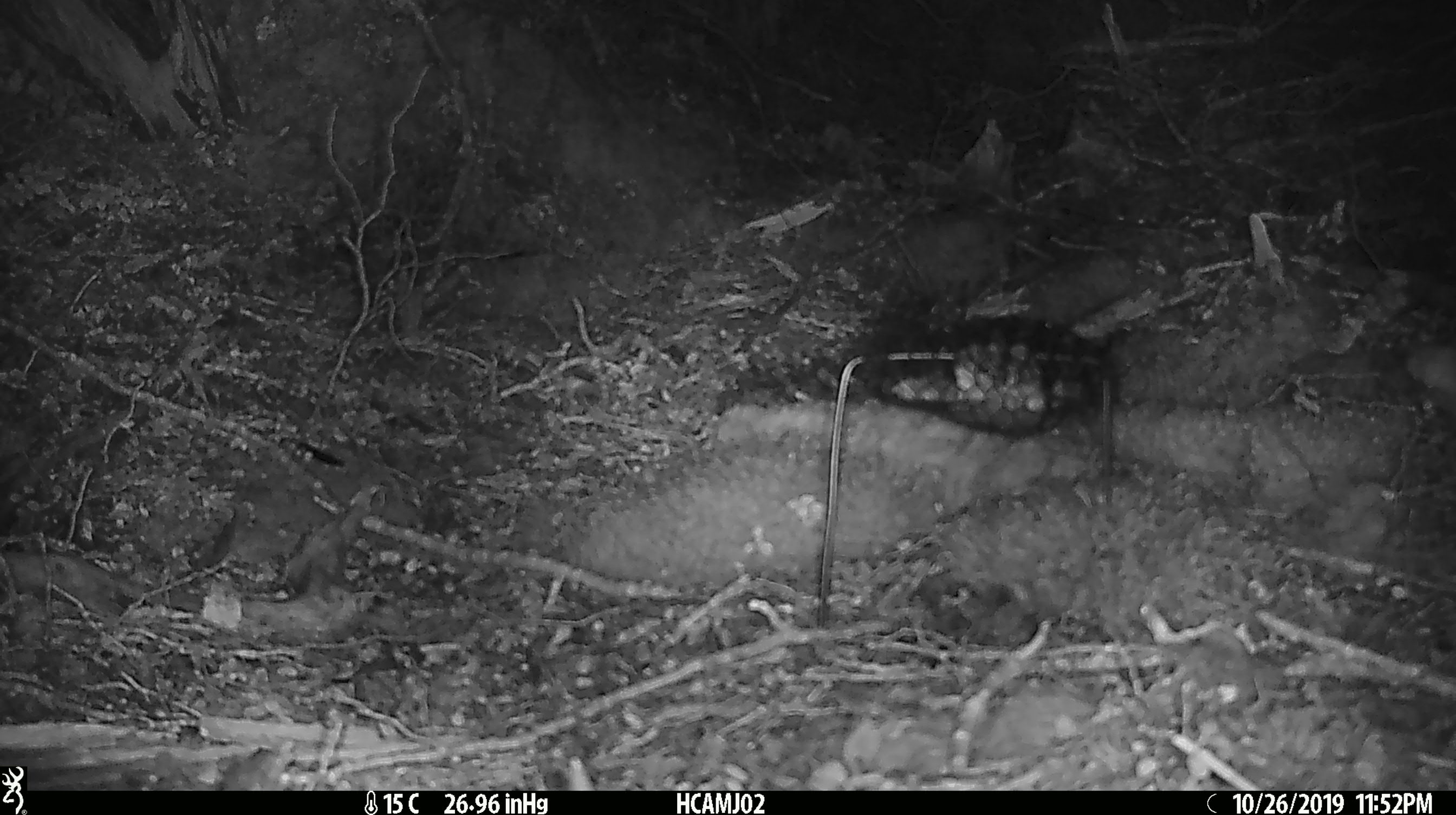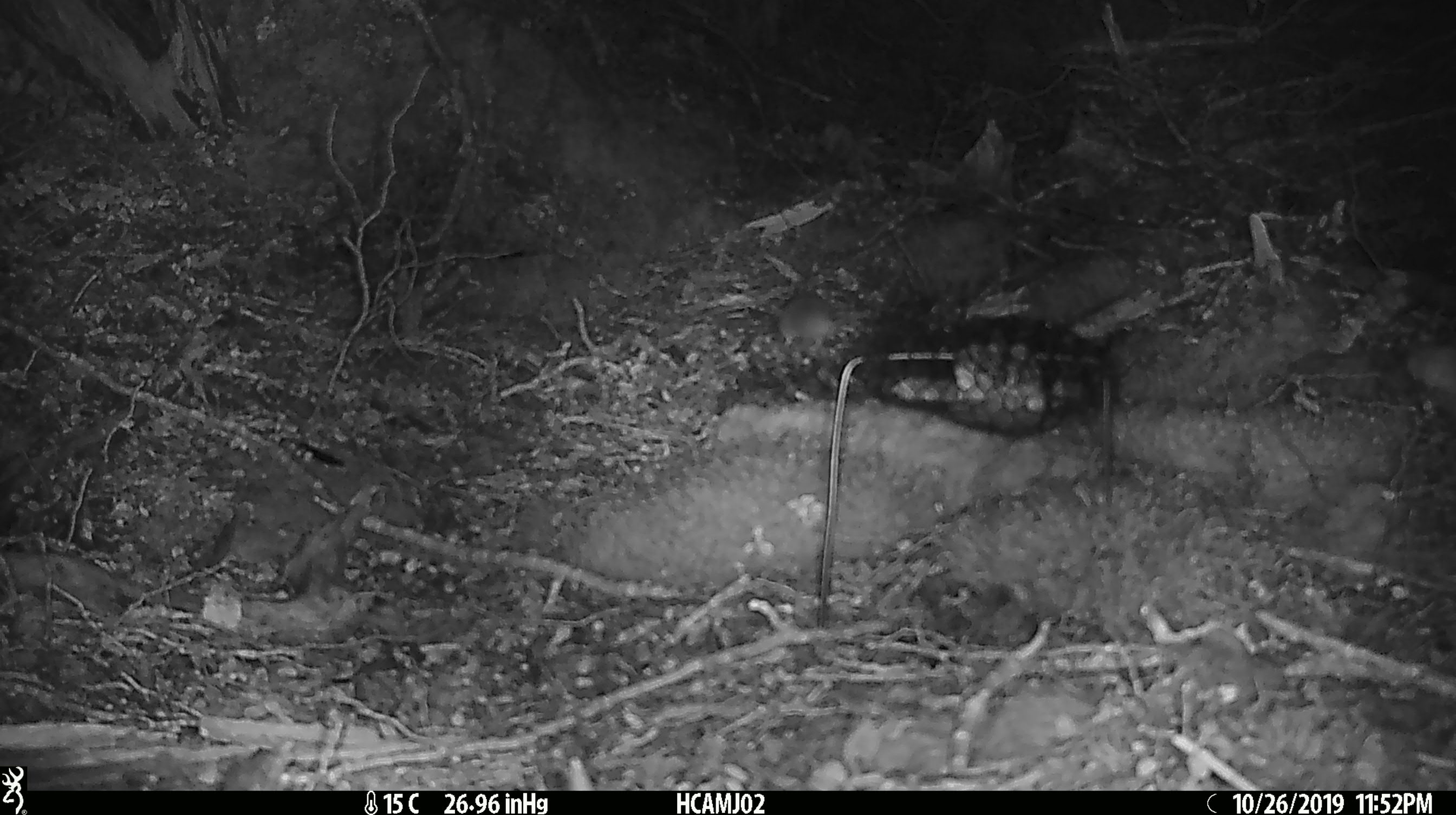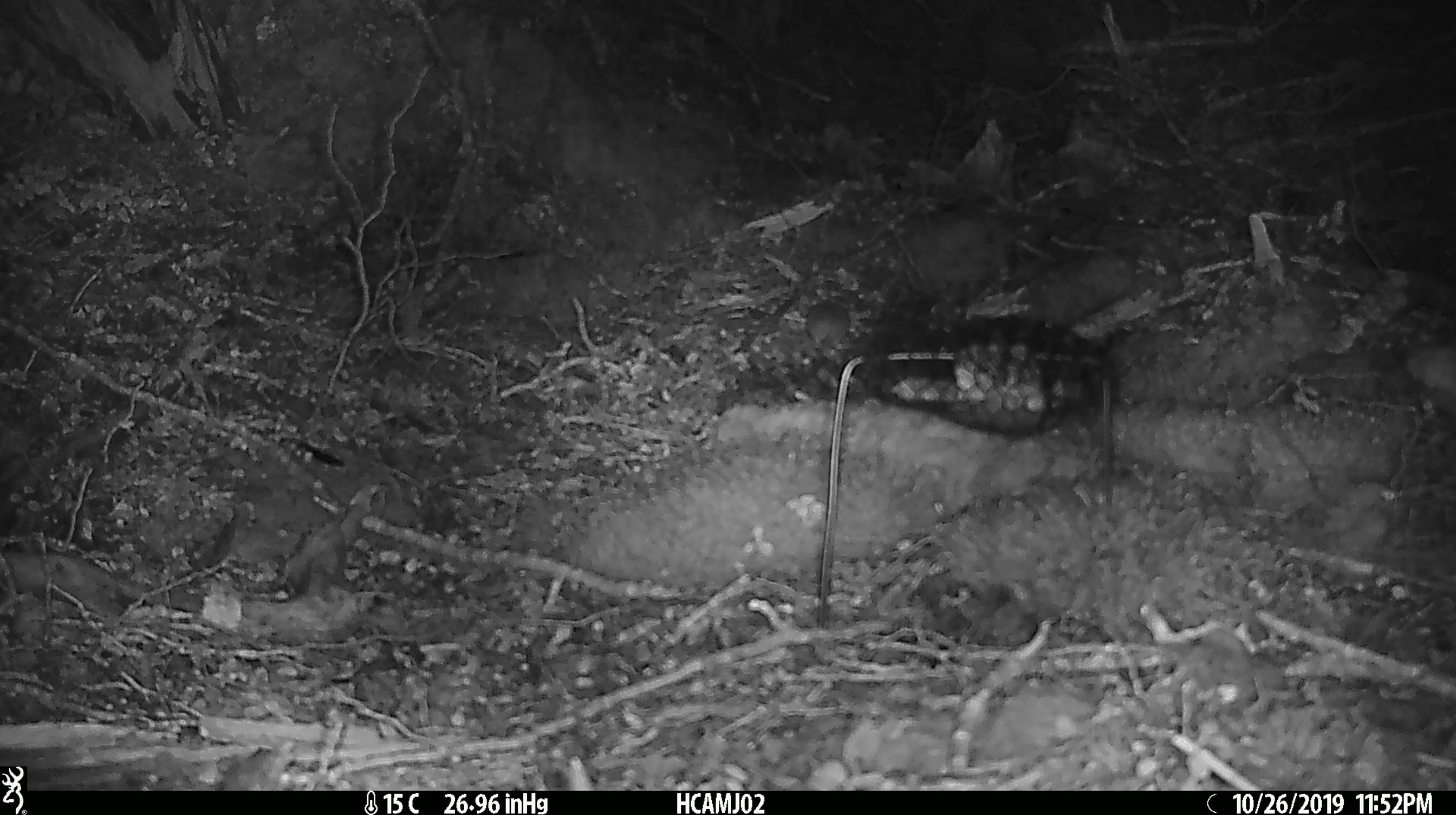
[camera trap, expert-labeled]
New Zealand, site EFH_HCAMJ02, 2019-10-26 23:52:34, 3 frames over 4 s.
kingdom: Animalia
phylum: Chordata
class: Mammalia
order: Rodentia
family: Muridae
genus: Mus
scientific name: Mus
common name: mouse